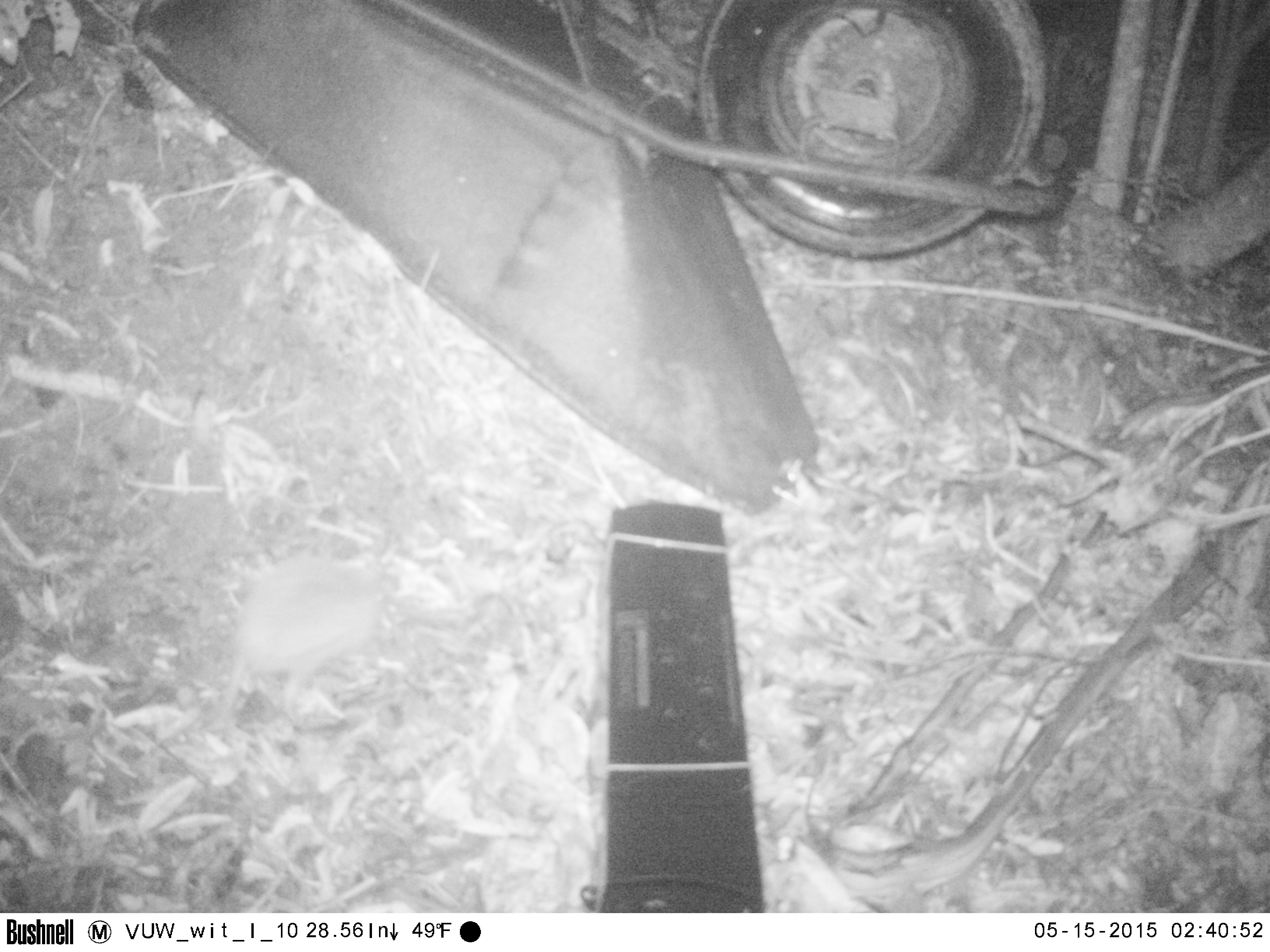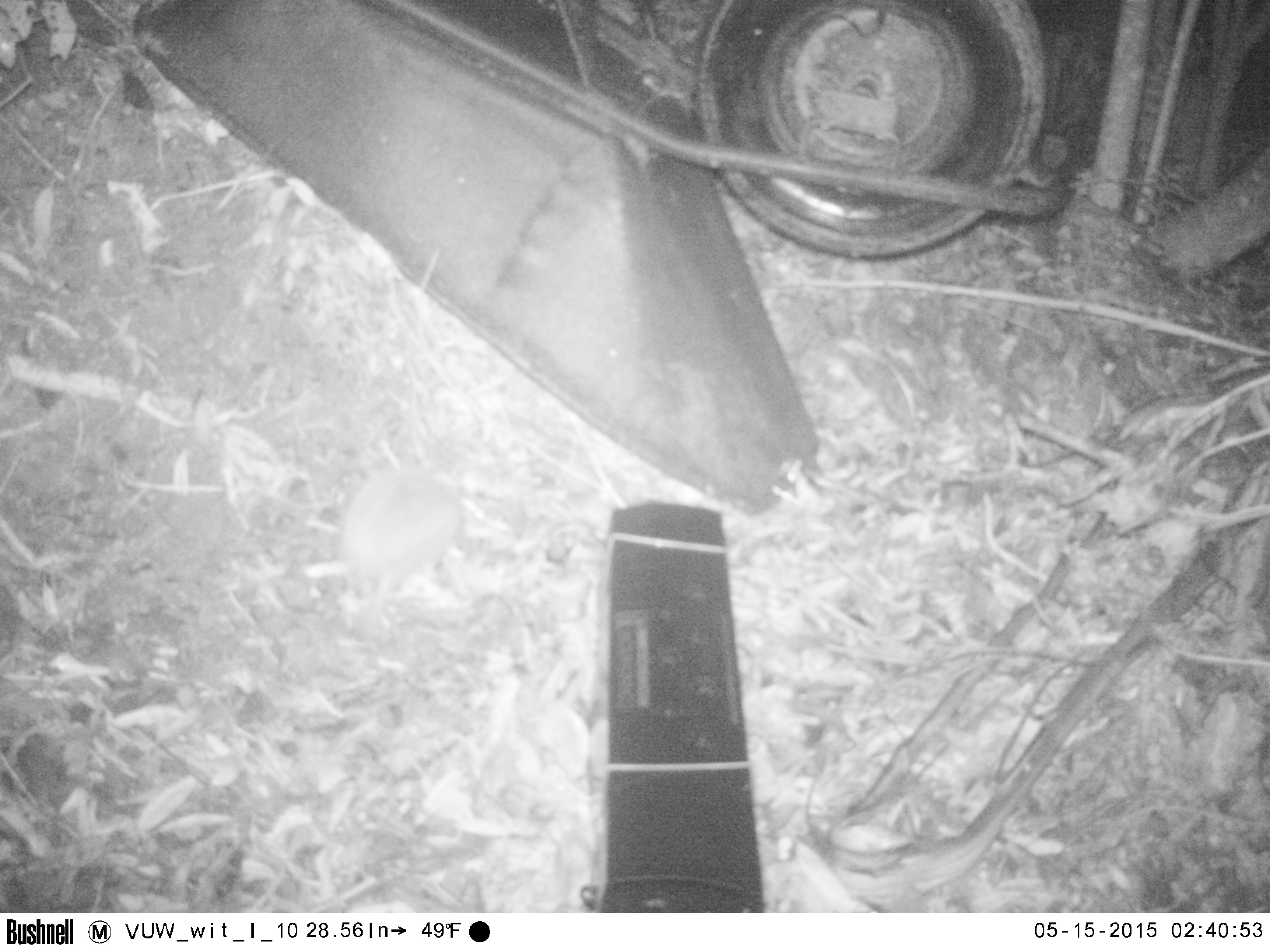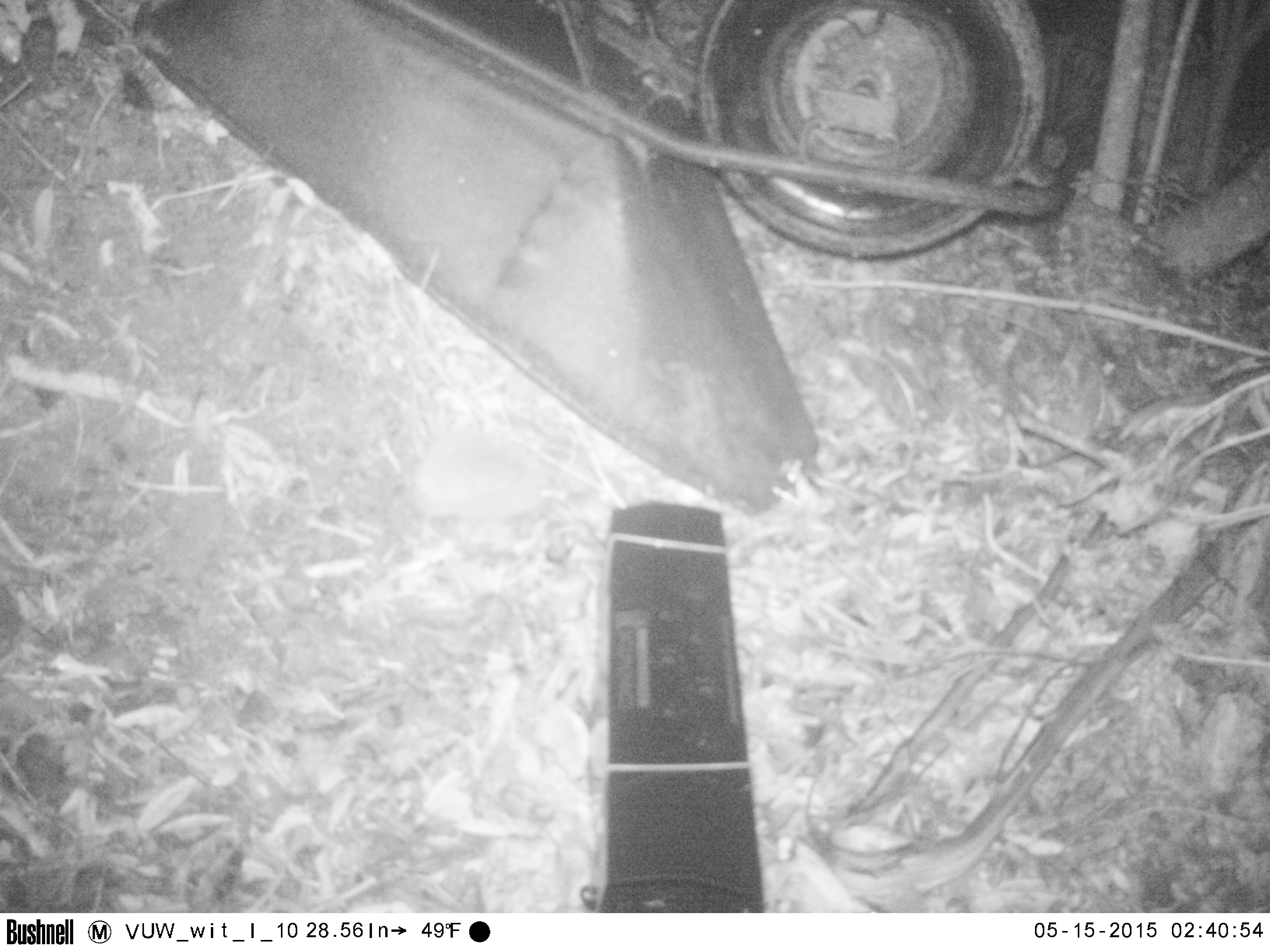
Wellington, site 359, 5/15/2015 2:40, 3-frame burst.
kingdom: Animalia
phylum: Chordata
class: Mammalia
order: Eulipotyphla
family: Erinaceidae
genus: Erinaceus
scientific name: Erinaceus europaeus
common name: hedgehog